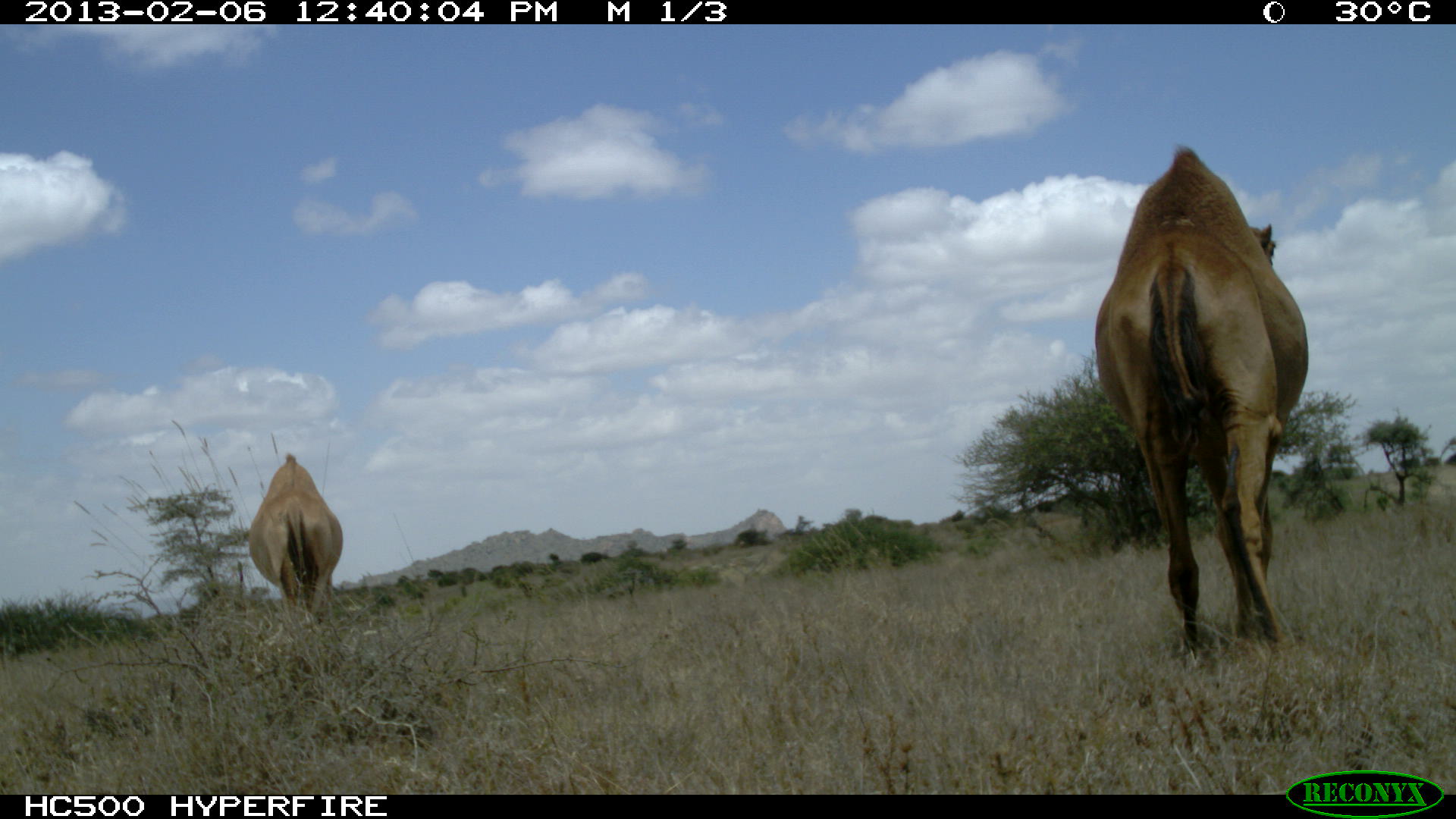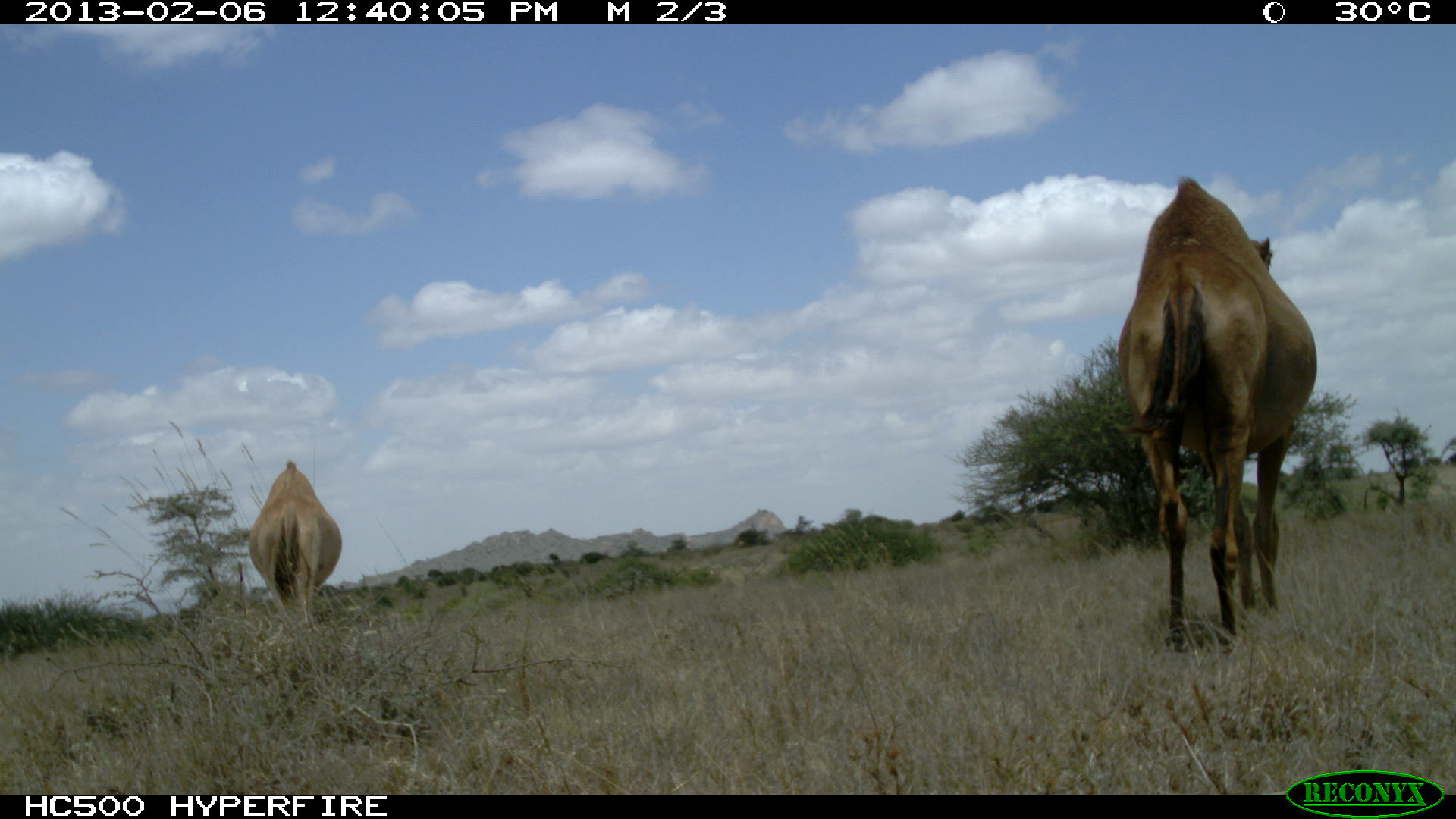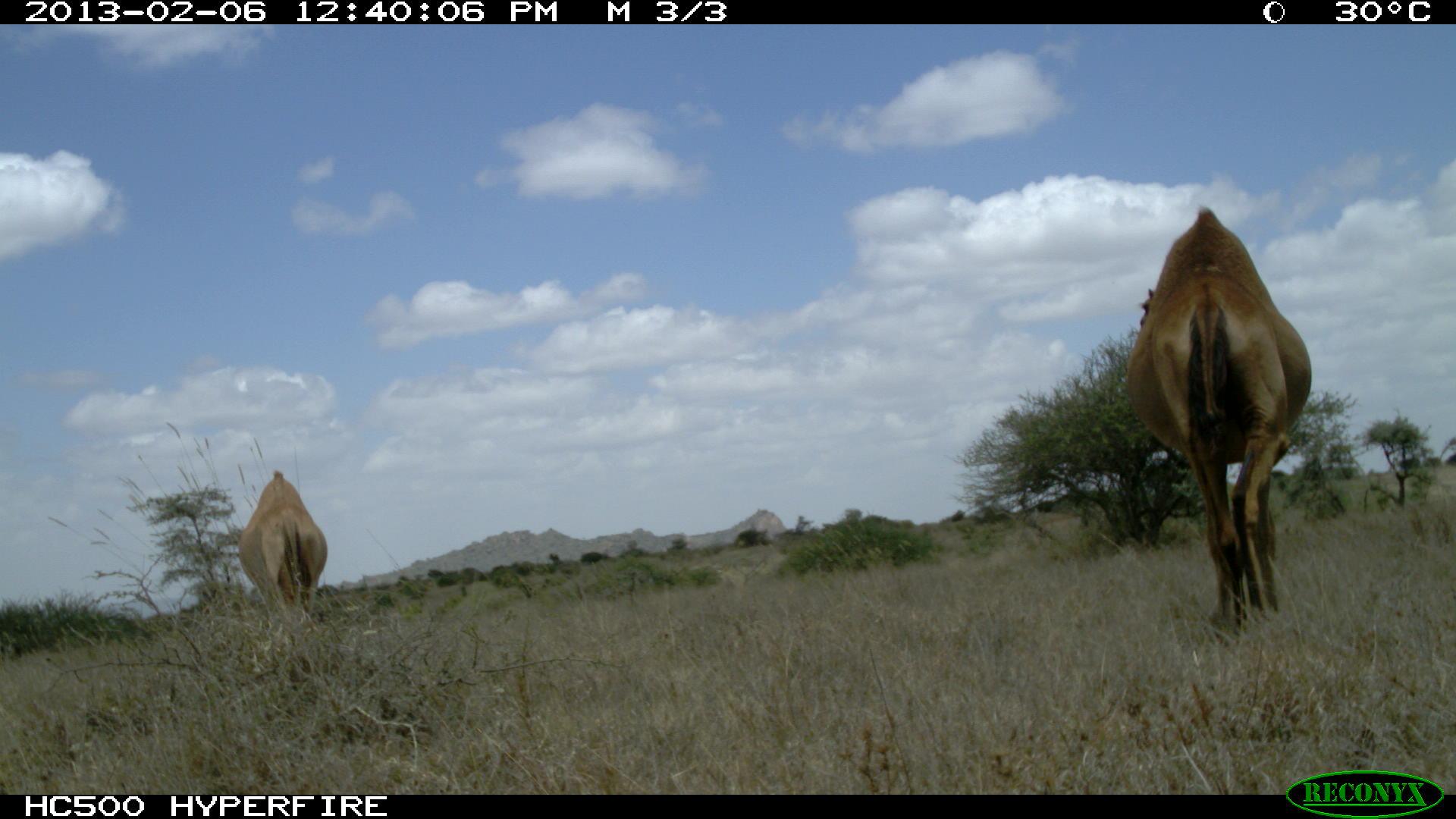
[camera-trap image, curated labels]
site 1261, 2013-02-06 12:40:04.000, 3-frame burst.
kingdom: Animalia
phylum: Chordata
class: Mammalia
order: Artiodactyla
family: Camelidae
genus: Camelus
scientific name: Camelus dromedarius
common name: dromedary camel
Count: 2.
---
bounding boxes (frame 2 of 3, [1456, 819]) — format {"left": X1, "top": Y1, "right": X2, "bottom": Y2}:
camelus dromedarius: {"left": 1113, "top": 171, "right": 1320, "bottom": 656}; {"left": 245, "top": 457, "right": 342, "bottom": 627}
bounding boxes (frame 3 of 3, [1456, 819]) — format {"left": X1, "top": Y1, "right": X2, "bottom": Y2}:
camelus dromedarius: {"left": 1122, "top": 206, "right": 1313, "bottom": 627}; {"left": 236, "top": 470, "right": 328, "bottom": 628}